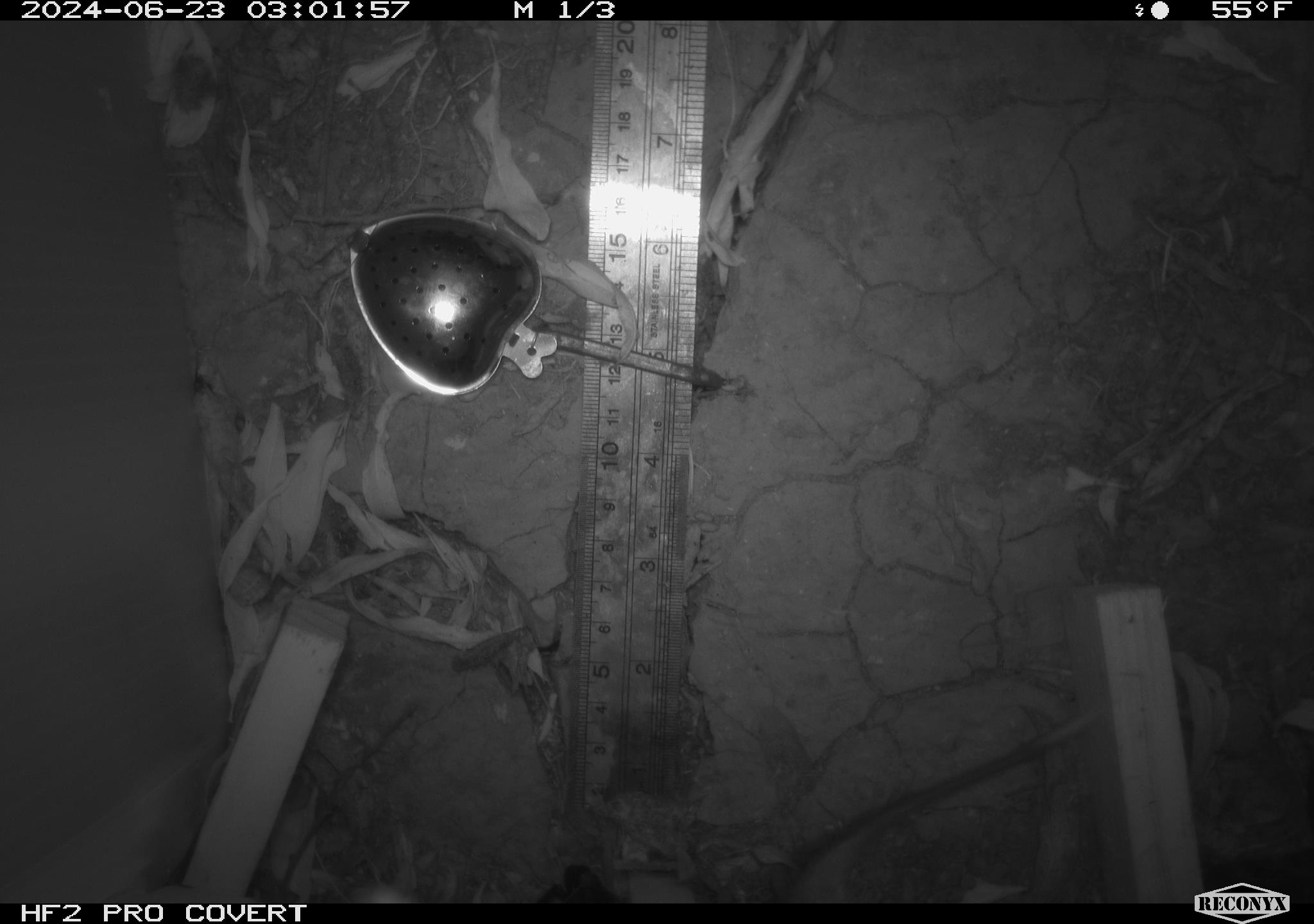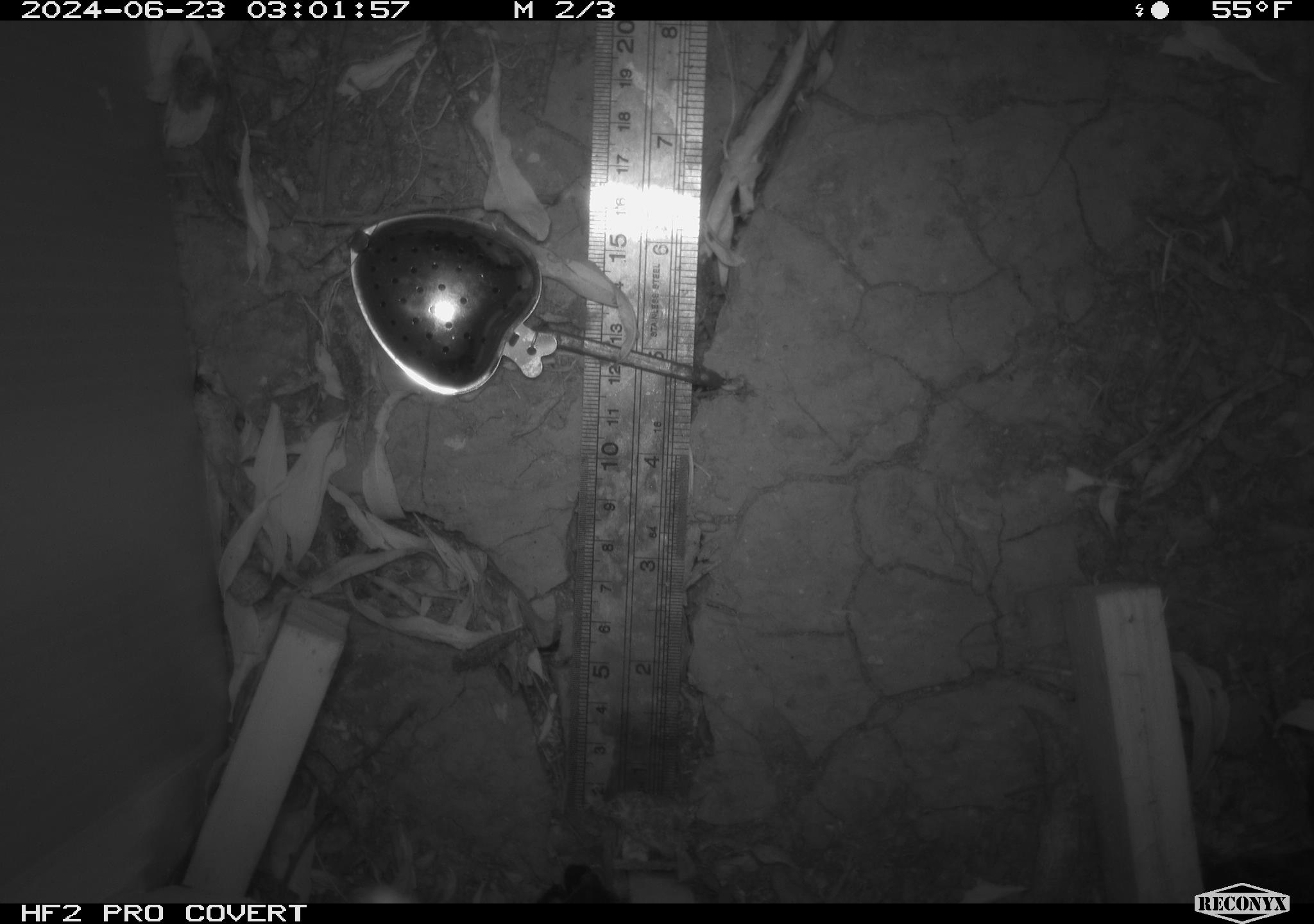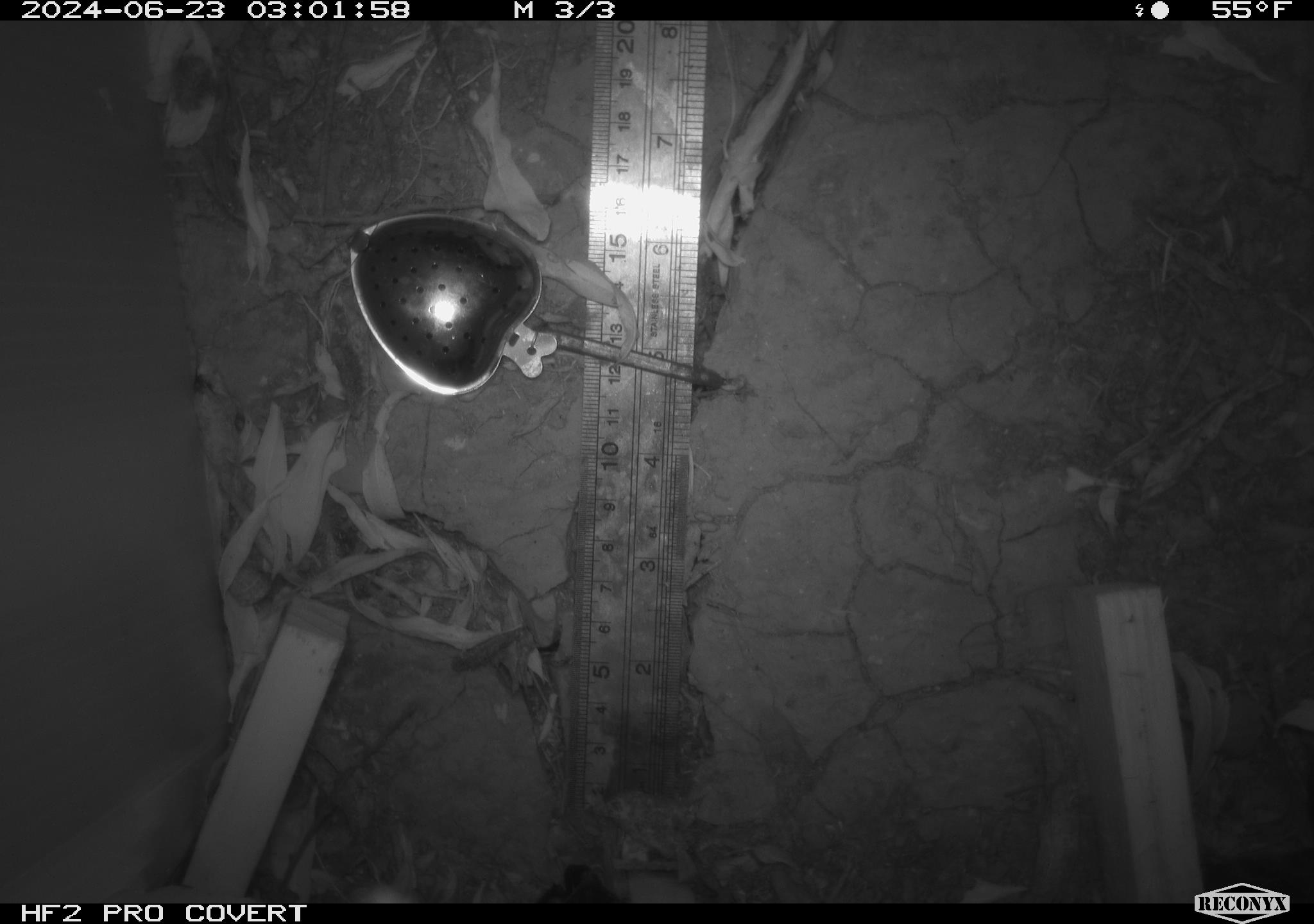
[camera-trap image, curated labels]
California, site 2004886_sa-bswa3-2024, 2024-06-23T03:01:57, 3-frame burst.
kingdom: Animalia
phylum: Chordata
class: Mammalia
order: Rodentia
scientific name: Rodentia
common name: mouse species